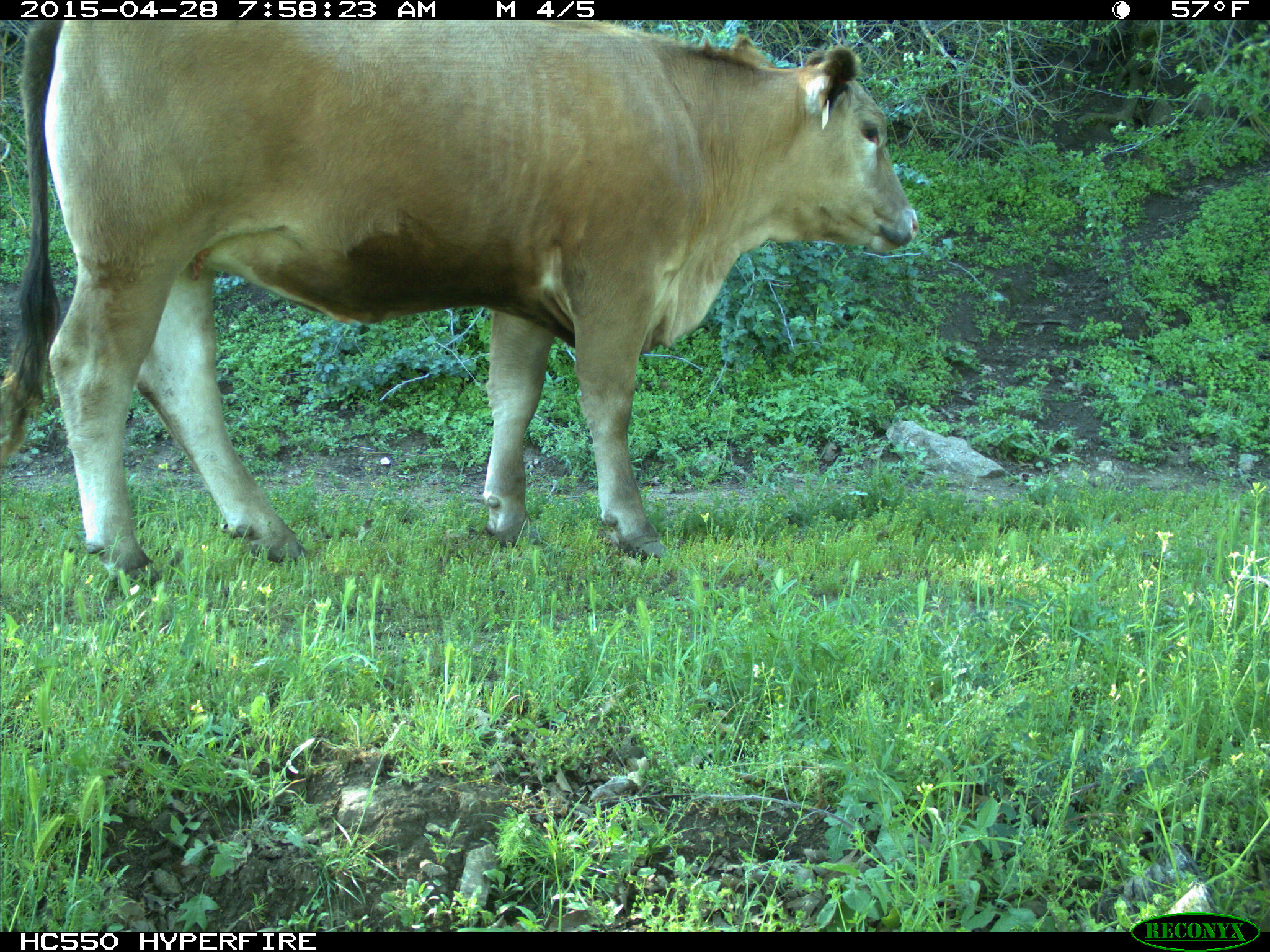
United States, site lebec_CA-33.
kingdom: Animalia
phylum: Chordata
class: Mammalia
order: Artiodactyla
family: Bovidae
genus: Bos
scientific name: Bos taurus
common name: domestic cow